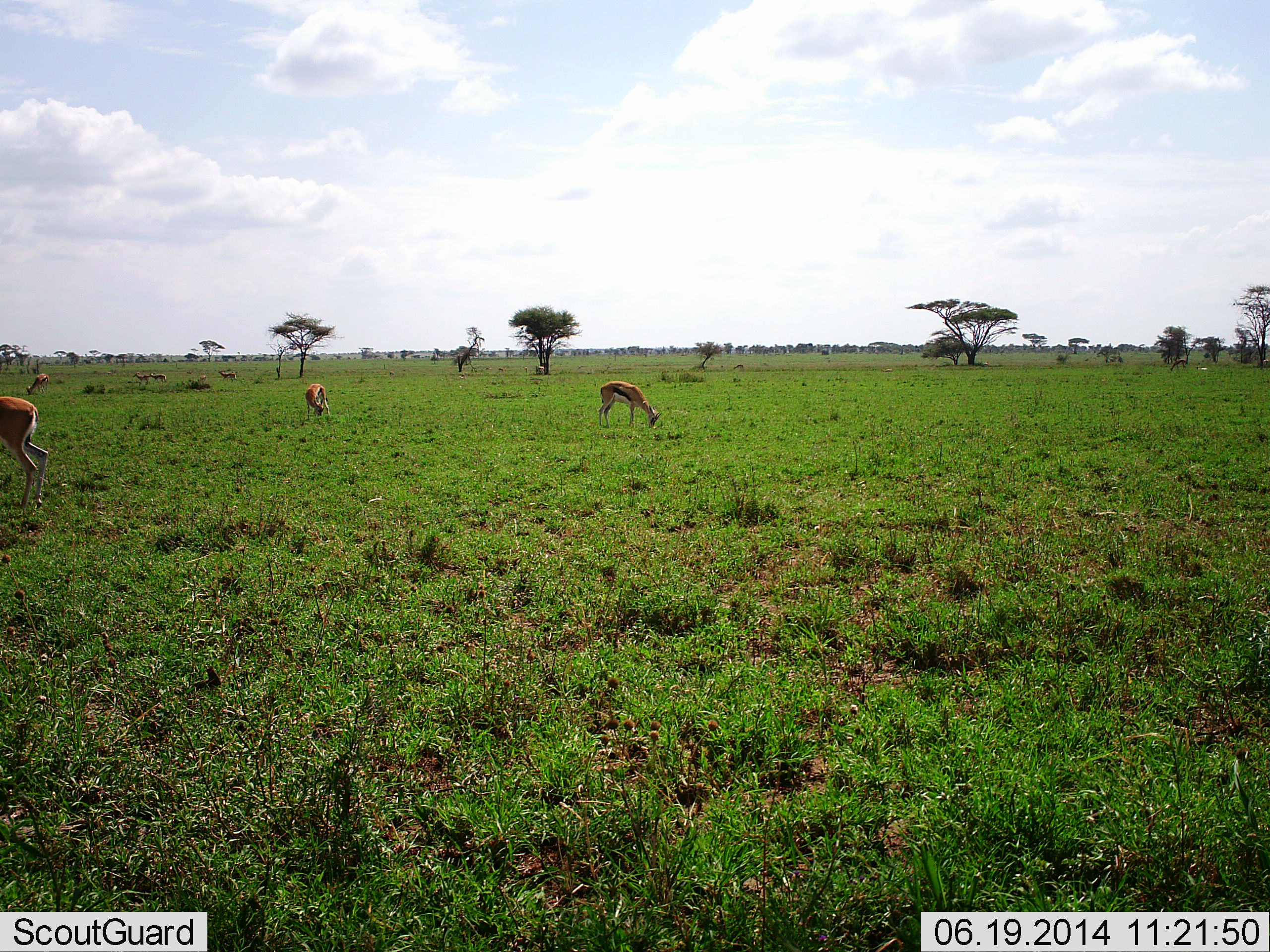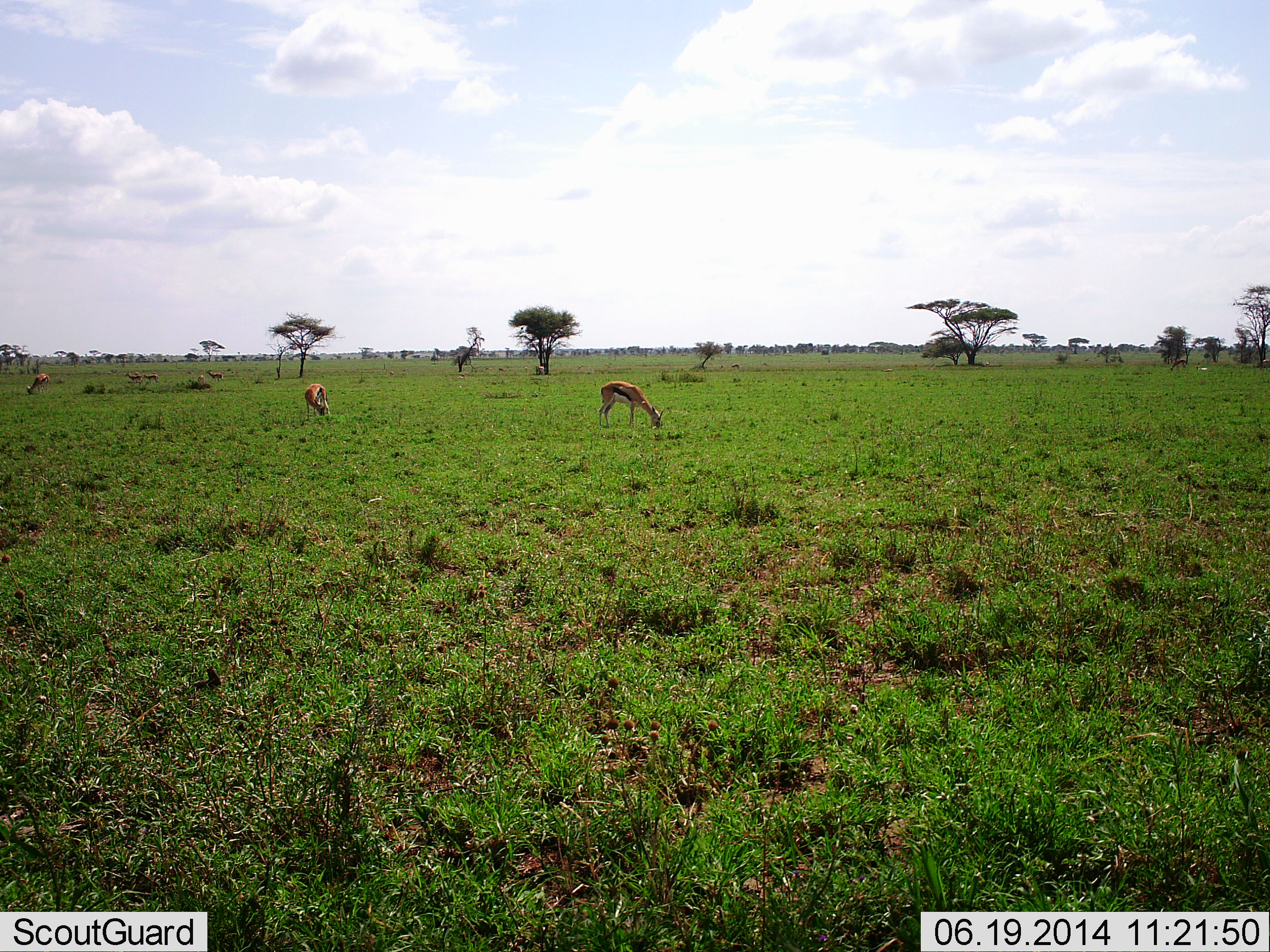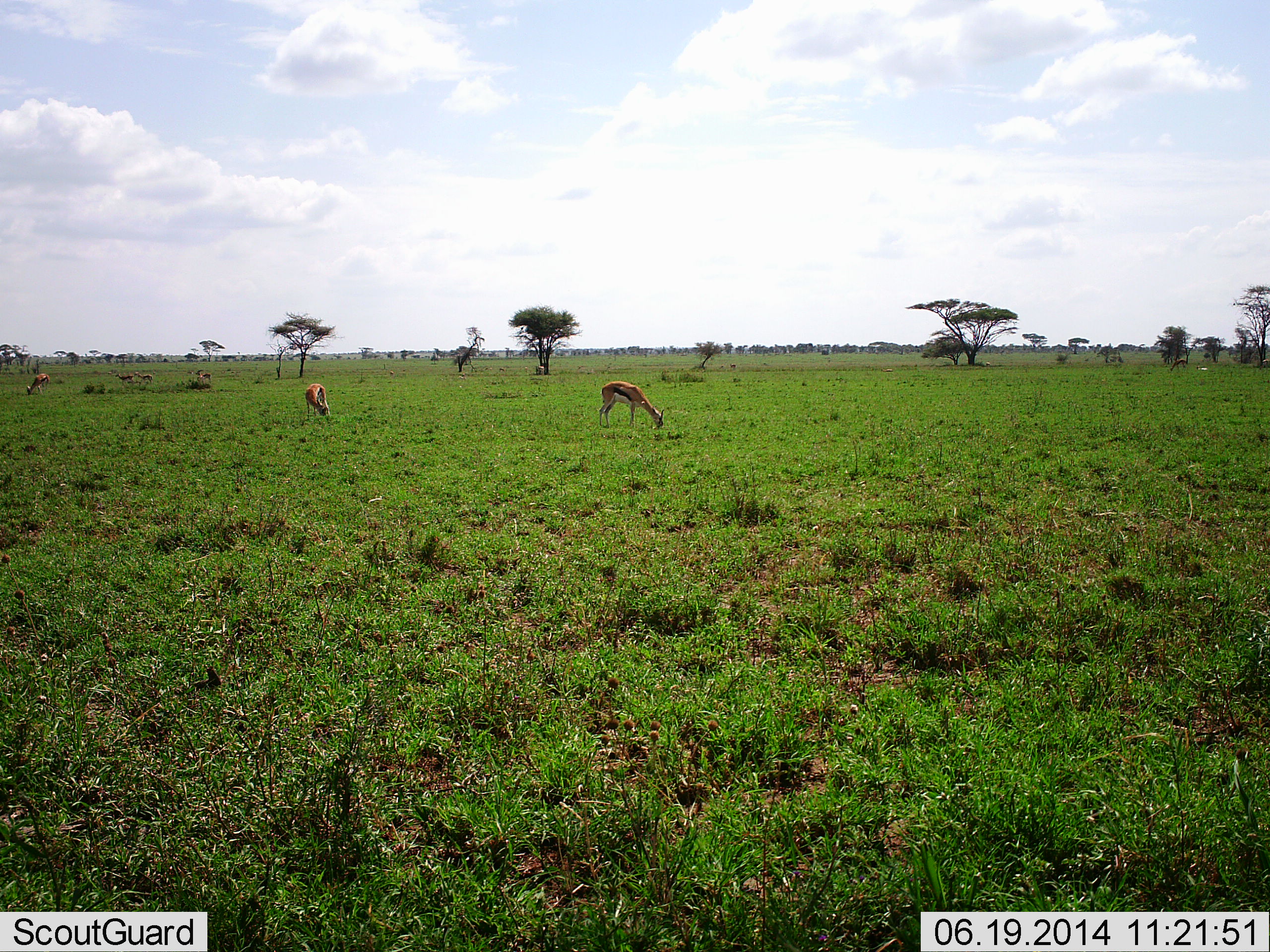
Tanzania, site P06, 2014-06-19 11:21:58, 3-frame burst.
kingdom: Animalia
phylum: Chordata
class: Mammalia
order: Artiodactyla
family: Bovidae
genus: Eudorcas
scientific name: Eudorcas thomsonii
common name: thomson's gazelle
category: gazellethomsons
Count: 6.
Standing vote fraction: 60%.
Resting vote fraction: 0%.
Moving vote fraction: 30%.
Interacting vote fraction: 0%.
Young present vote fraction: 0%.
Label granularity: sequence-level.